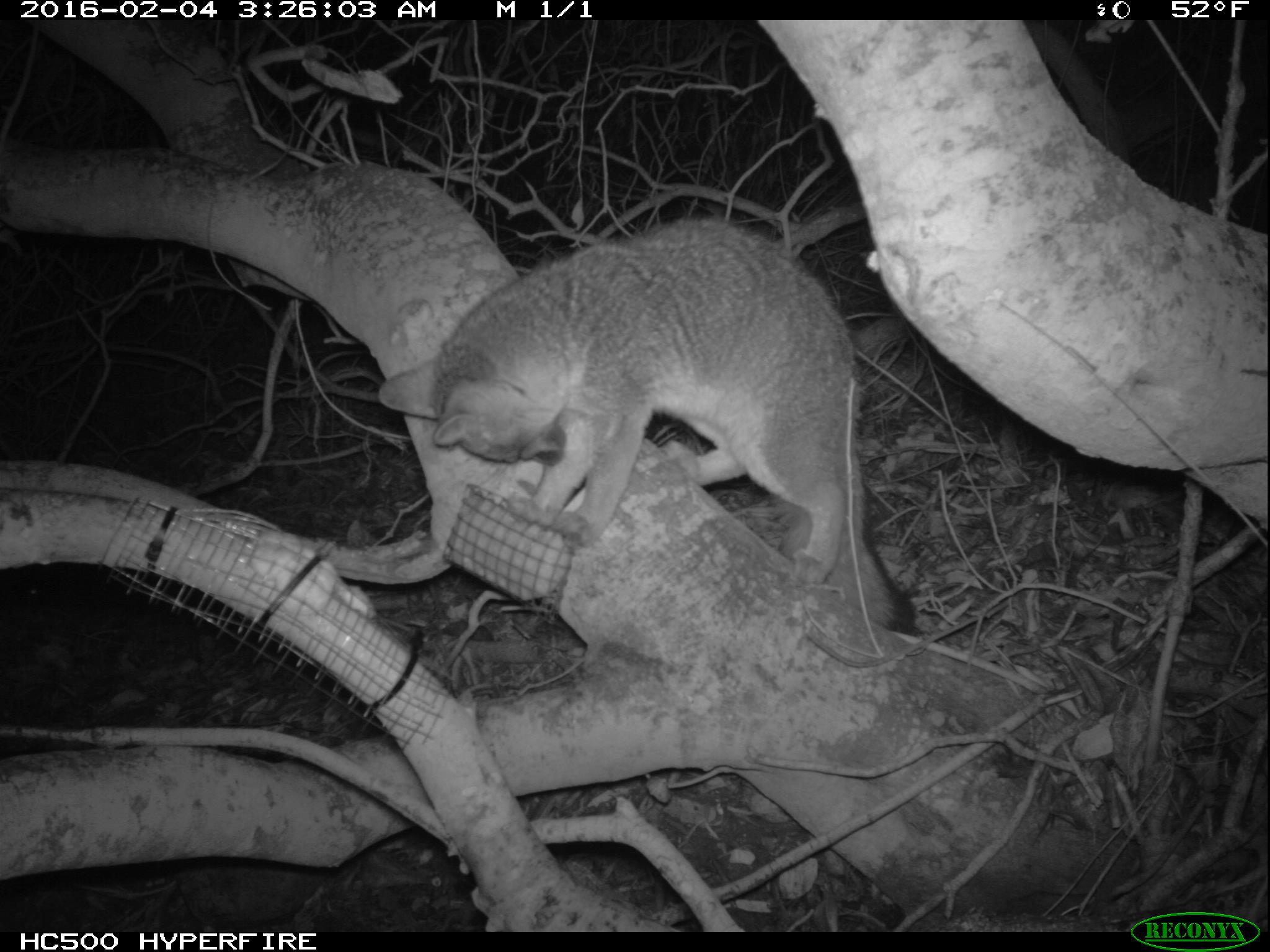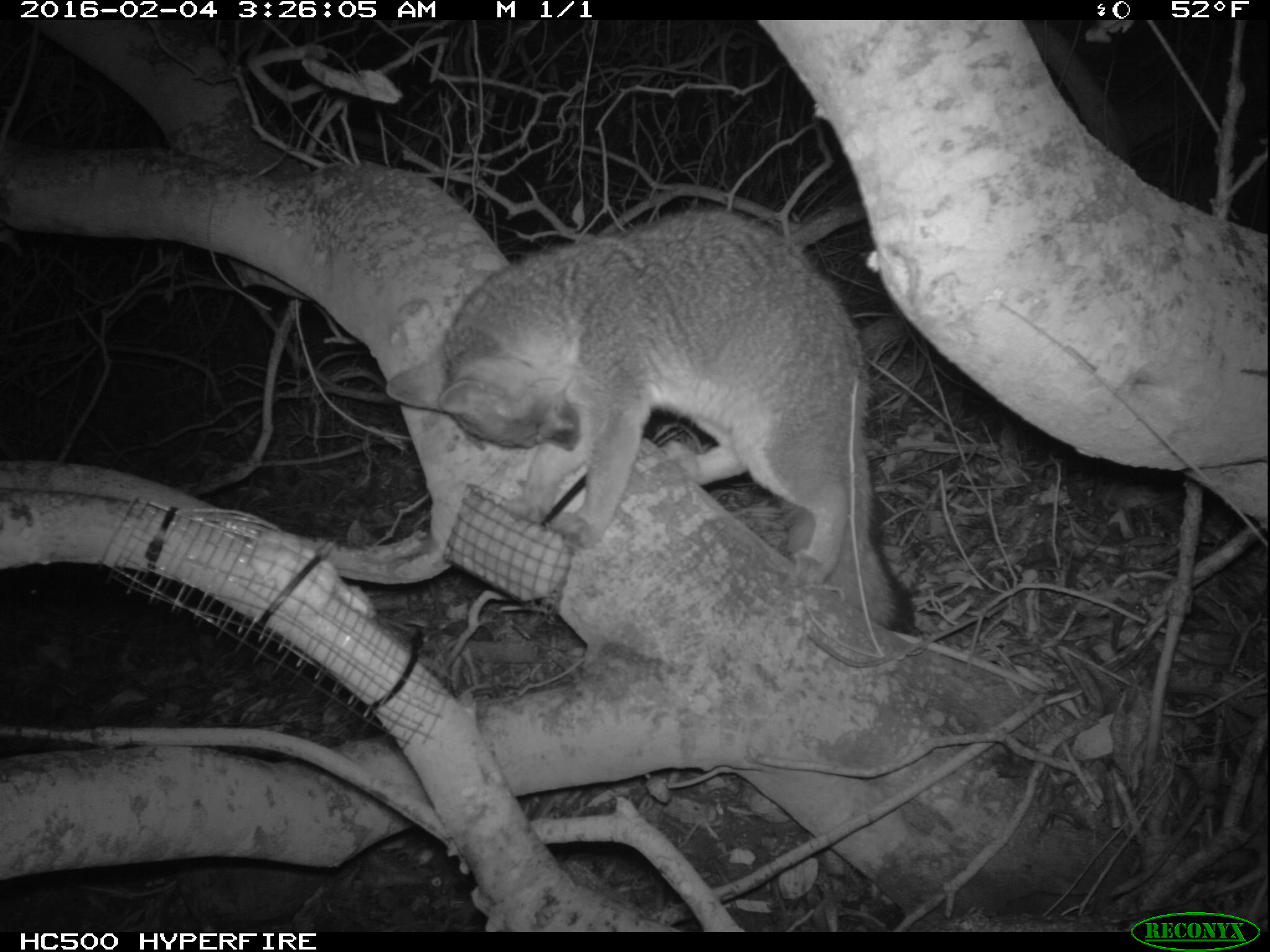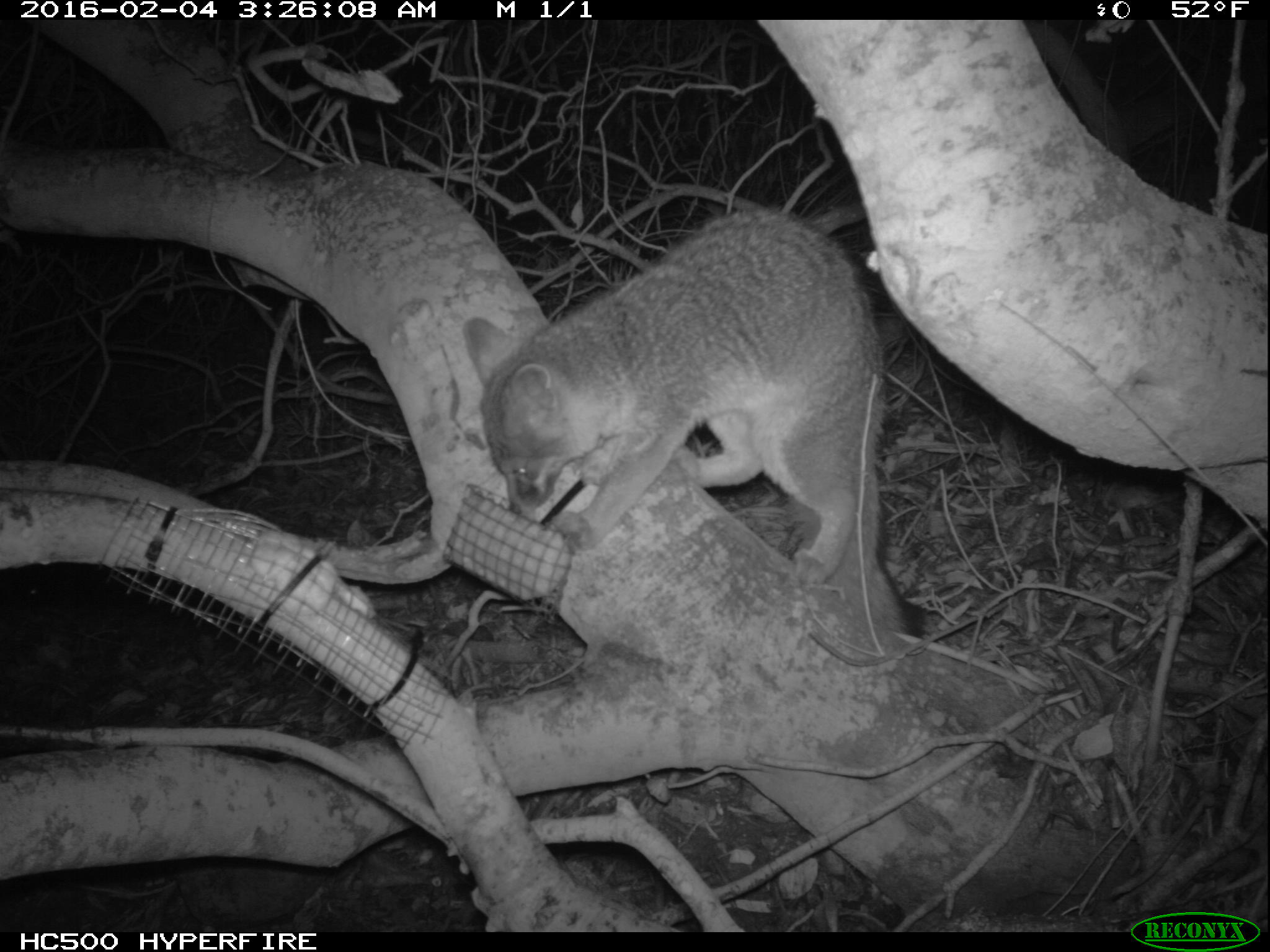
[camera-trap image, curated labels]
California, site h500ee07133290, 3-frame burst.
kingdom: Animalia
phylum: Chordata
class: Mammalia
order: Carnivora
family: Canidae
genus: Urocyon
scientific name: Urocyon littoralis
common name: island fox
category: fox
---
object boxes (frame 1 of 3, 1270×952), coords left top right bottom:
fox: 378 217 921 636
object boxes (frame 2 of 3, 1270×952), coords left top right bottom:
fox: 385 206 917 628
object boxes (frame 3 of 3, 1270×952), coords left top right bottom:
fox: 461 206 917 636